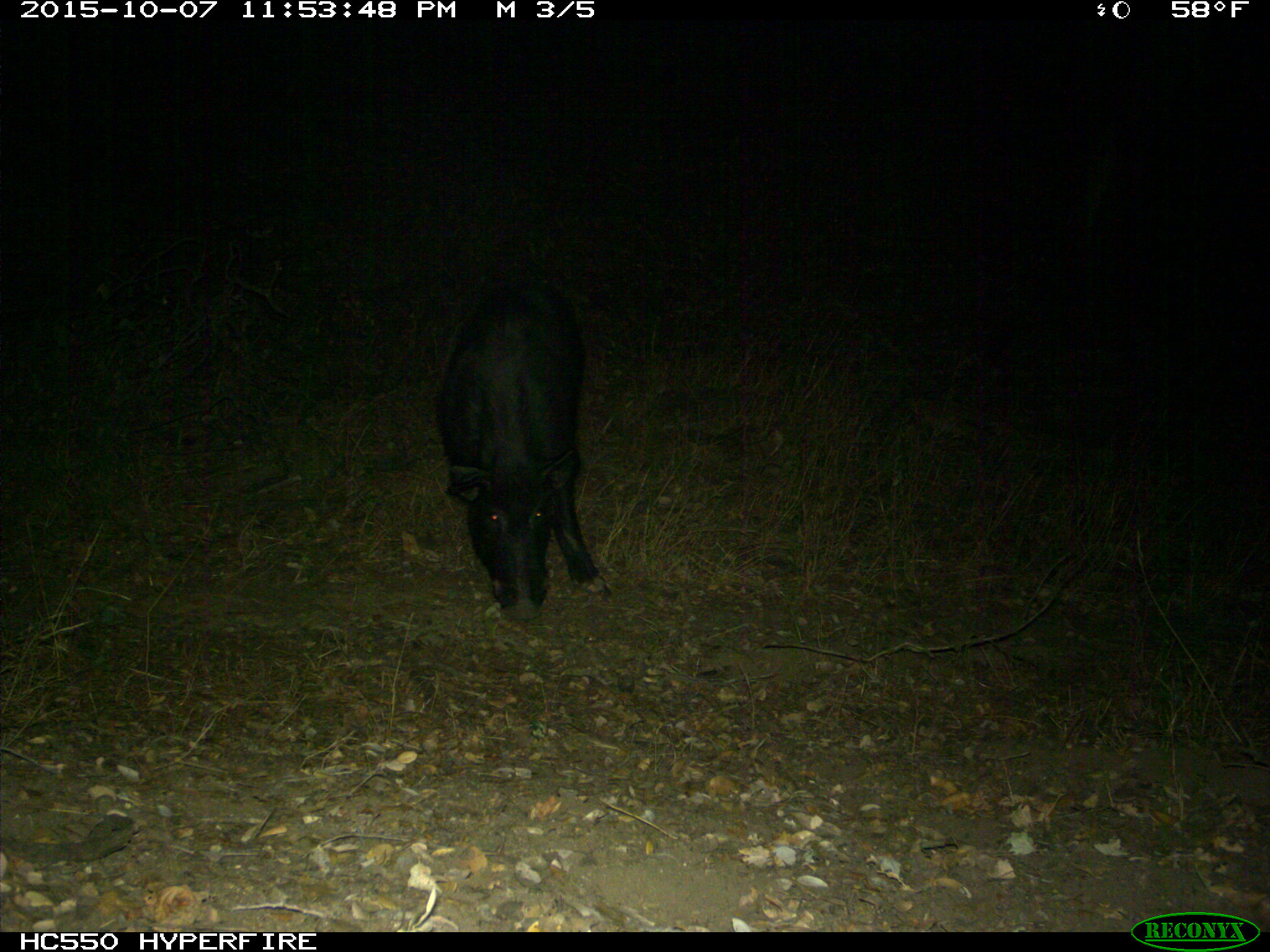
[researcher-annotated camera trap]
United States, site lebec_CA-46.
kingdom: Animalia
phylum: Chordata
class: Mammalia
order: Artiodactyla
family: Suidae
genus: Sus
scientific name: Sus scrofa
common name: wild boar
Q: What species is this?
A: Sus scrofa (wild boar).